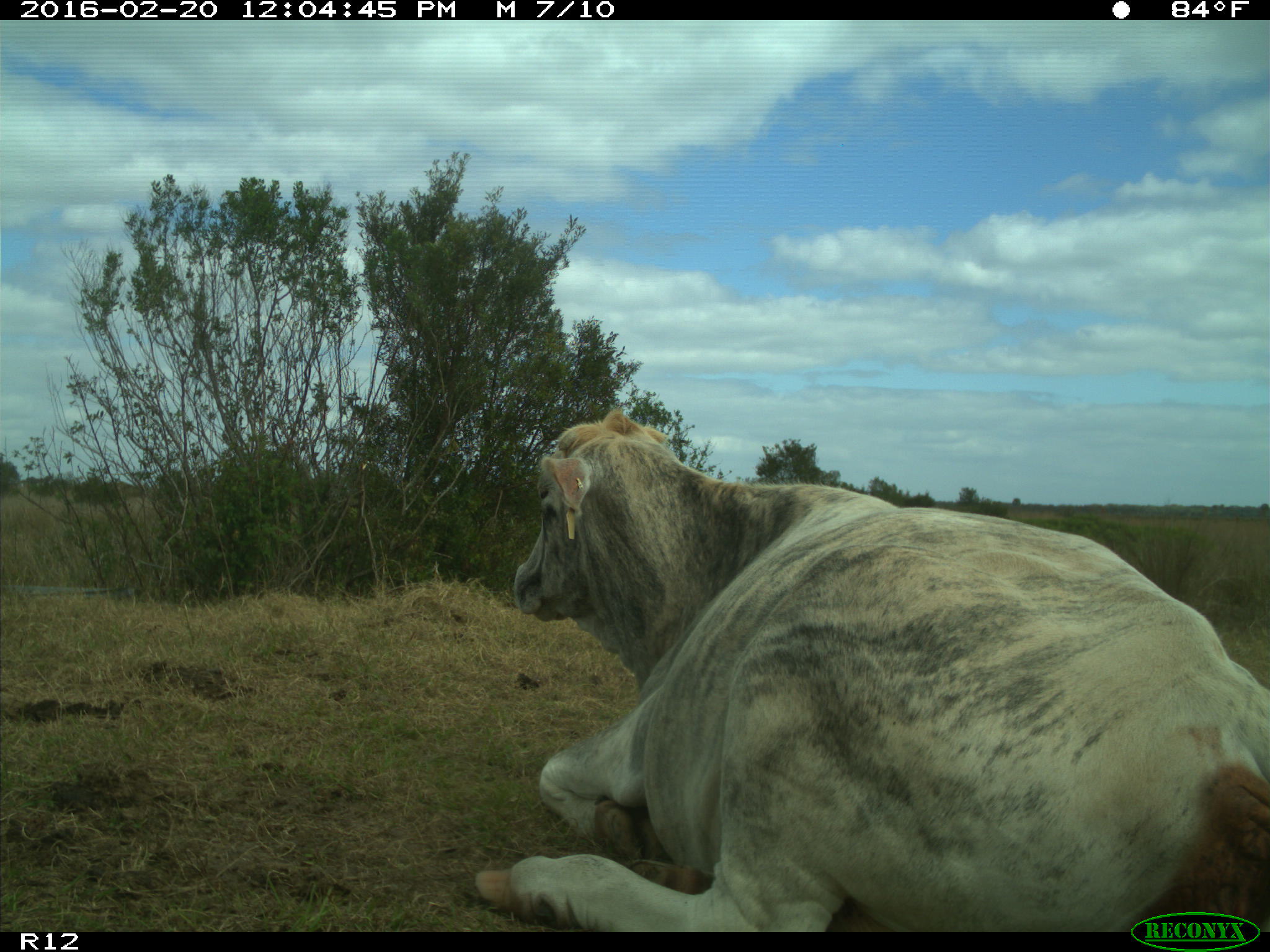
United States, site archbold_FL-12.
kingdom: Animalia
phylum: Chordata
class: Mammalia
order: Artiodactyla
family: Bovidae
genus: Bos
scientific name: Bos taurus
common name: domestic cow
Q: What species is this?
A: Bos taurus (domestic cow).